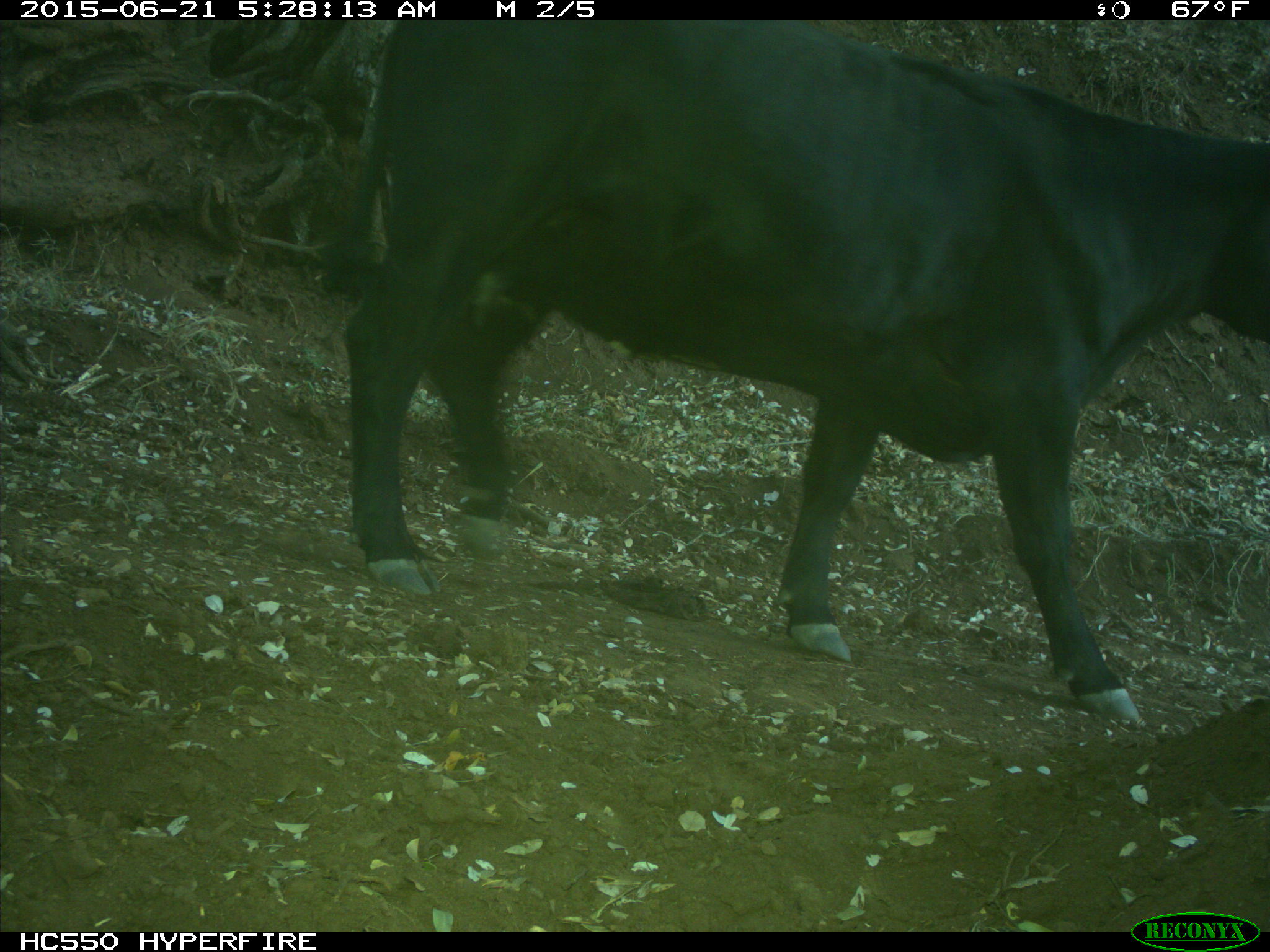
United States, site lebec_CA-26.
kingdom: Animalia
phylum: Chordata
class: Mammalia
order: Artiodactyla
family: Bovidae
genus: Bos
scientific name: Bos taurus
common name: domestic cow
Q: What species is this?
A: Bos taurus (domestic cow).